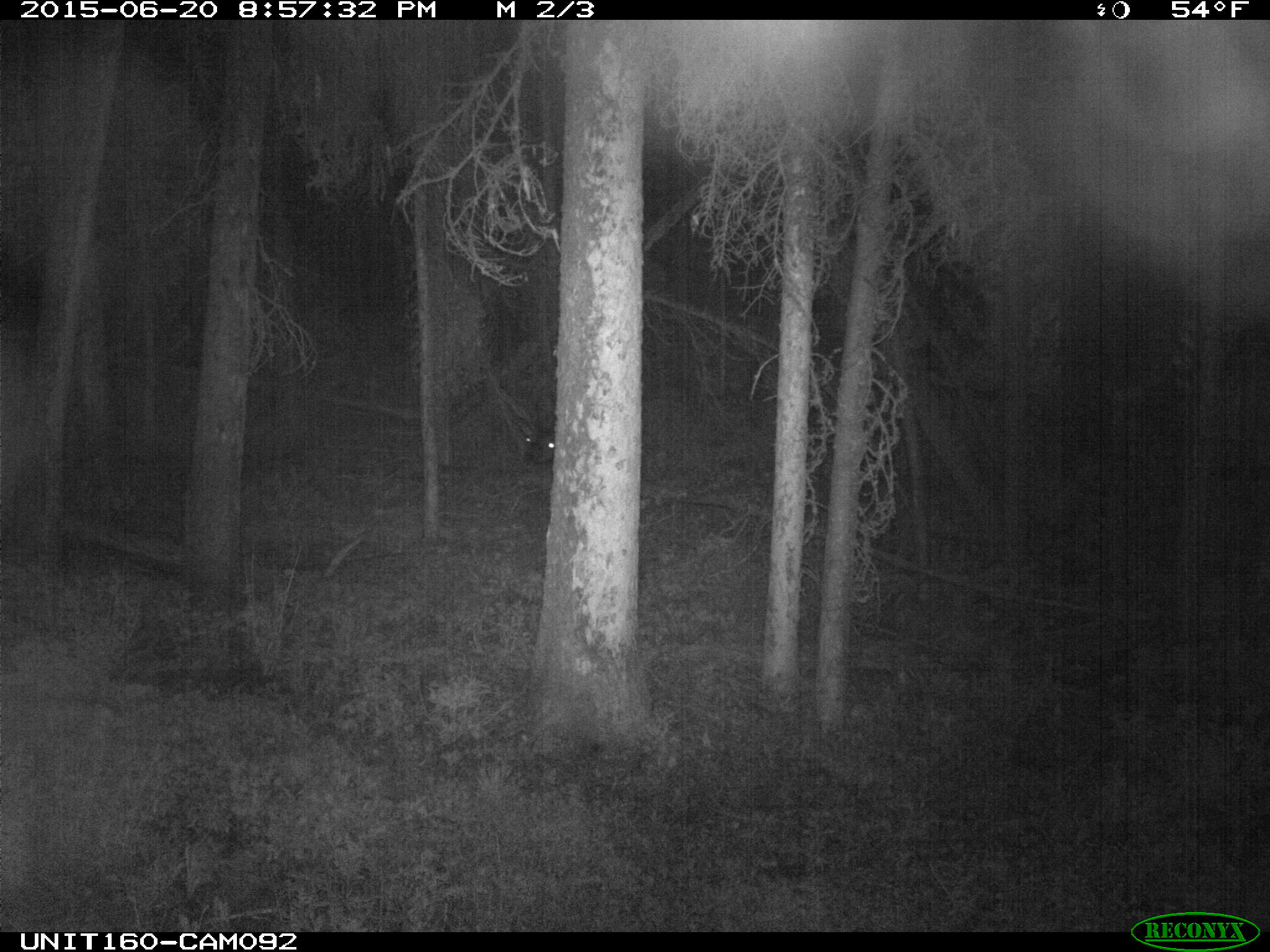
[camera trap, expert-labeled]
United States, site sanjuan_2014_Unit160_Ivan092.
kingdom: Animalia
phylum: Chordata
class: Mammalia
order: Artiodactyla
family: Cervidae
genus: Cervus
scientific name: Cervus elaphus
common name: red deer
Cervus elaphus (red deer).